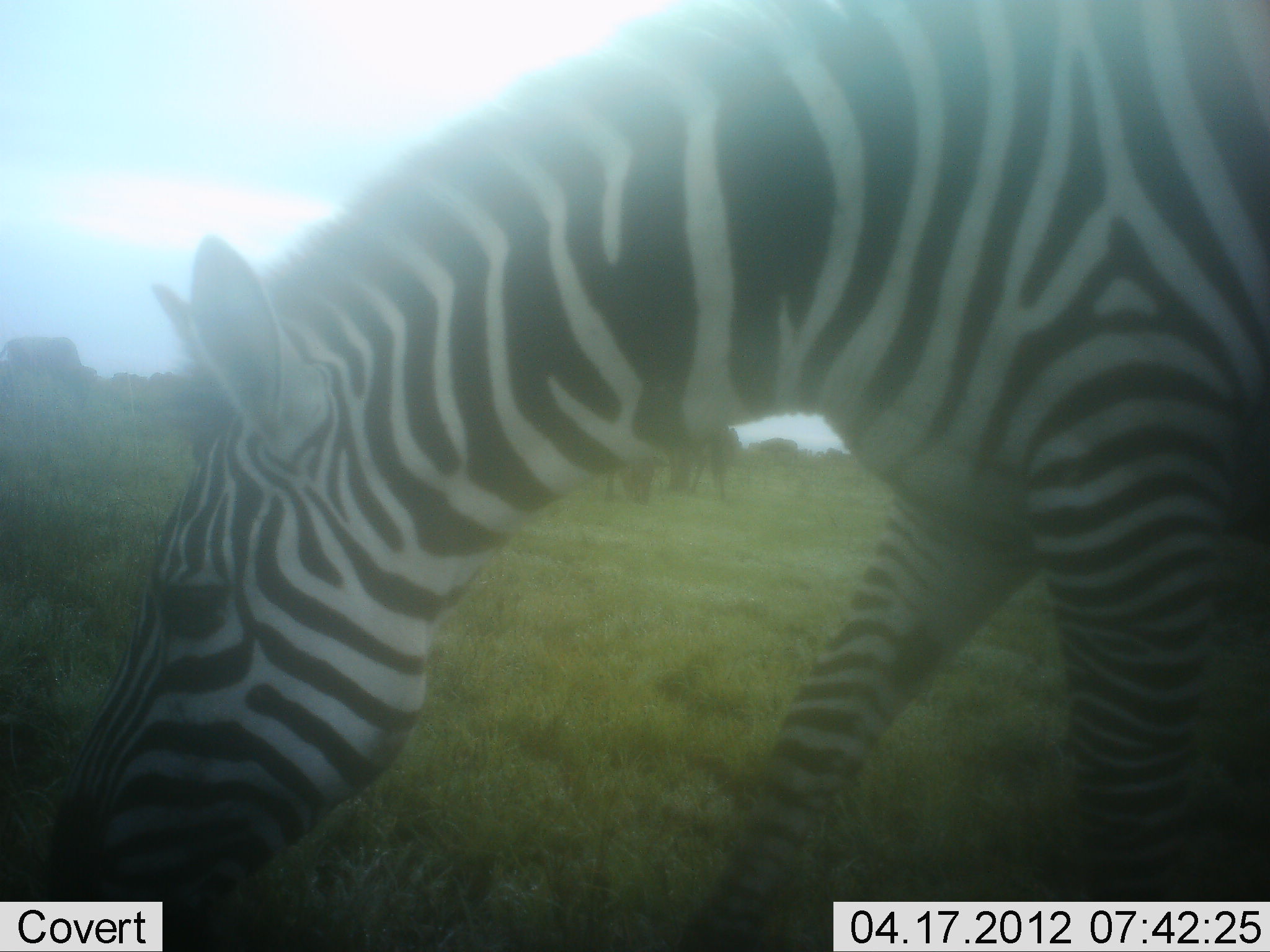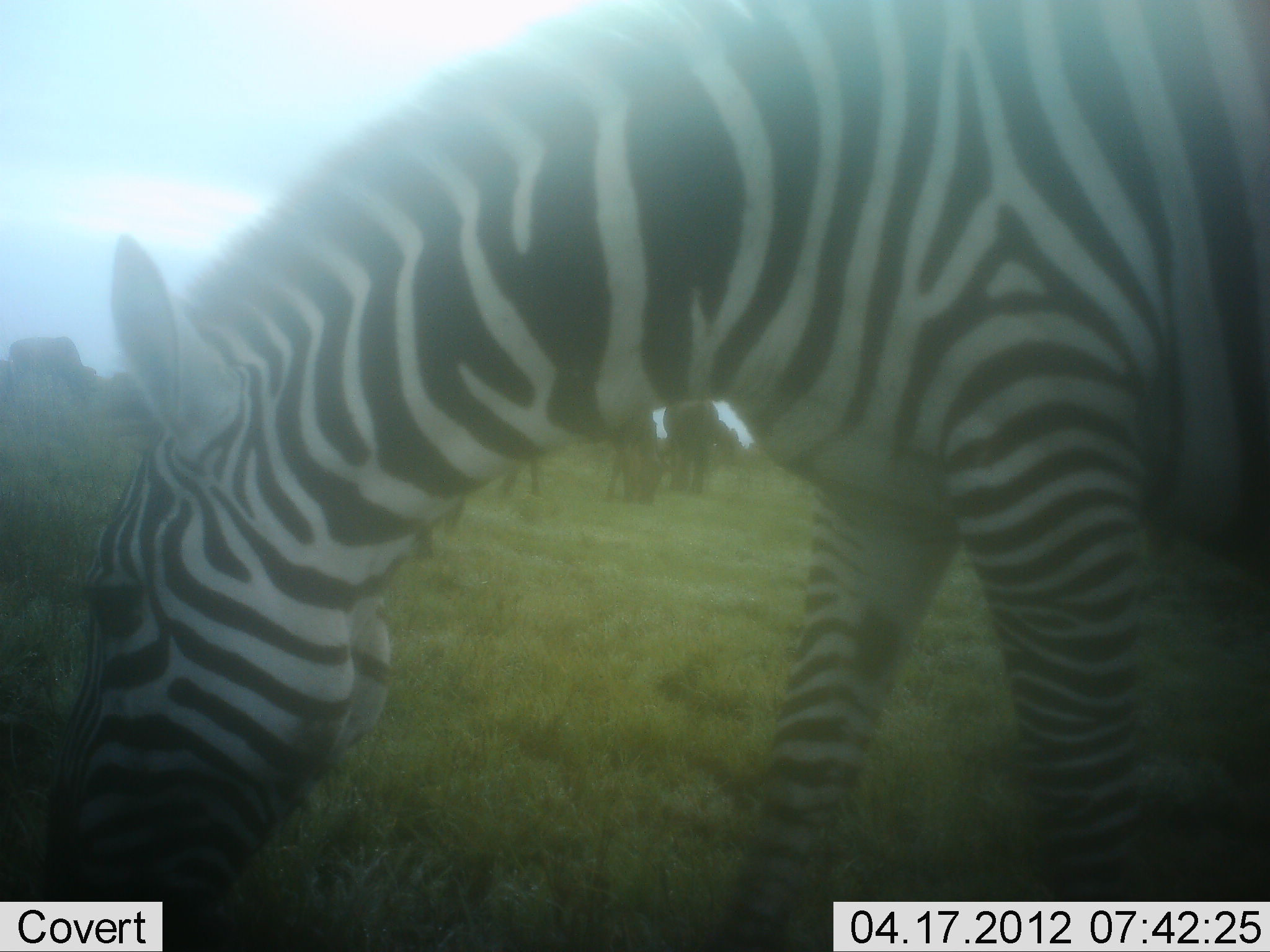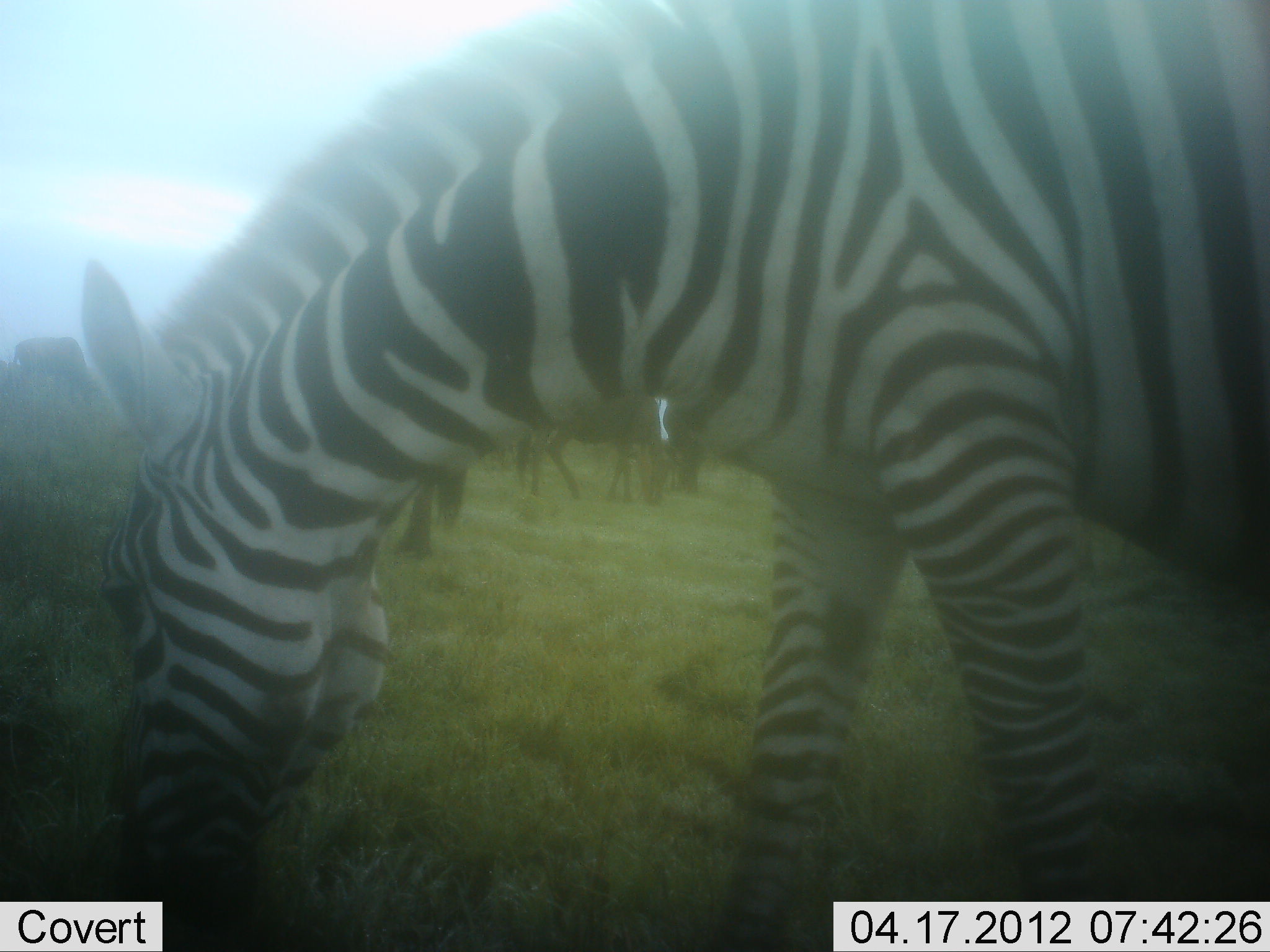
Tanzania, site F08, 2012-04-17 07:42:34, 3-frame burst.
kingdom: Animalia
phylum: Chordata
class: Mammalia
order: Artiodactyla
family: Bovidae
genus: Connochaetes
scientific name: Connochaetes taurinus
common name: blue wildebeest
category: wildebeest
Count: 4.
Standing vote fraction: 8%.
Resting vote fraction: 0%.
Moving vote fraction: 0%.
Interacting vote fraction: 0%.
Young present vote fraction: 0%.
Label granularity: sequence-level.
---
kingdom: Animalia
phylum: Chordata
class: Mammalia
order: Perissodactyla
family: Equidae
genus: Equus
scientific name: Equus quagga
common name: plains zebra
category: zebra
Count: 1.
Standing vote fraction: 17%.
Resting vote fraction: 0%.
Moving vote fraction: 4%.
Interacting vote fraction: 0%.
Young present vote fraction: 0%.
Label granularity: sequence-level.